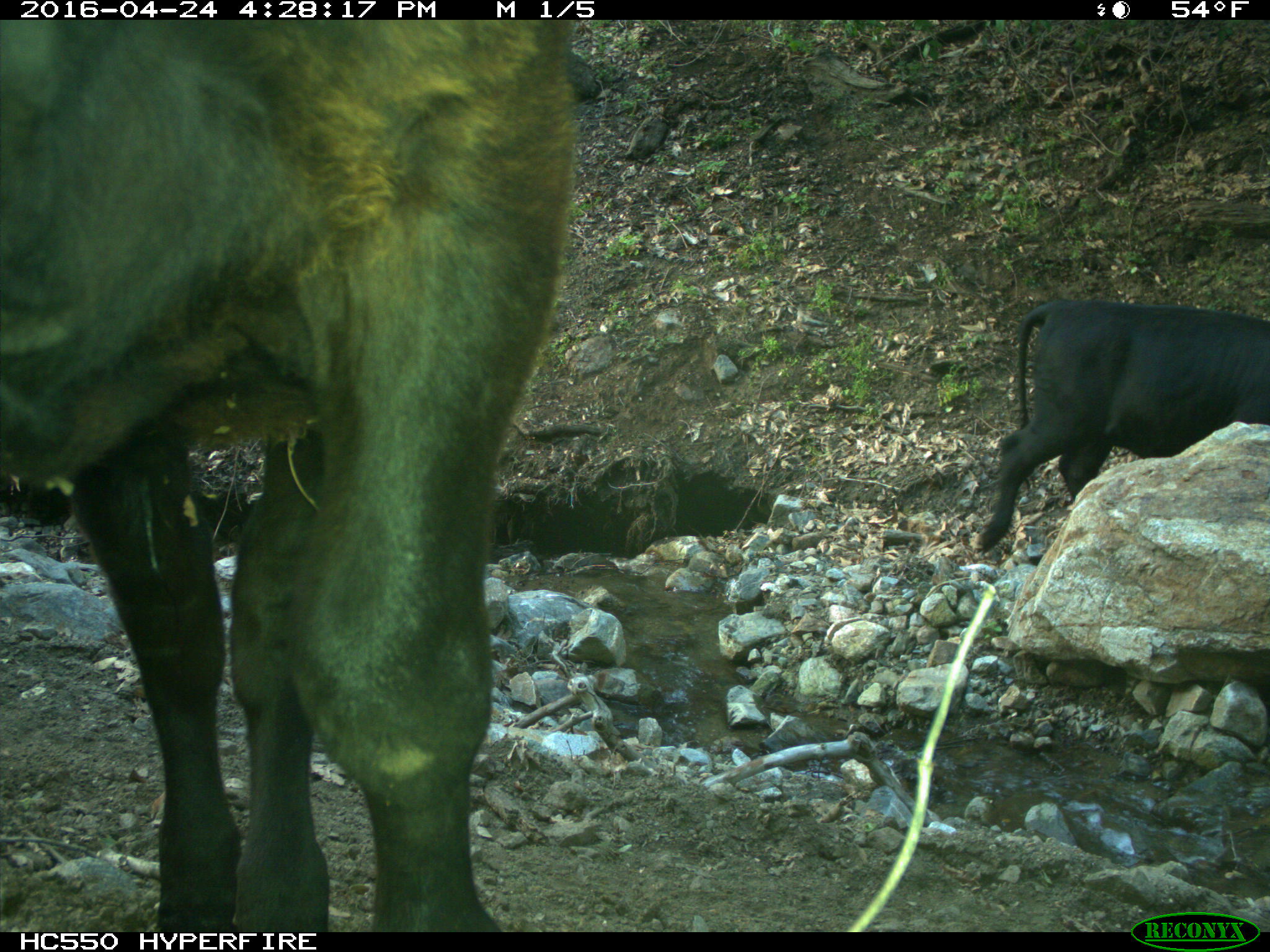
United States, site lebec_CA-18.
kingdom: Animalia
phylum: Chordata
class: Mammalia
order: Artiodactyla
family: Bovidae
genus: Bos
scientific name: Bos taurus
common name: domestic cow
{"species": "Bos taurus (domestic cow)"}